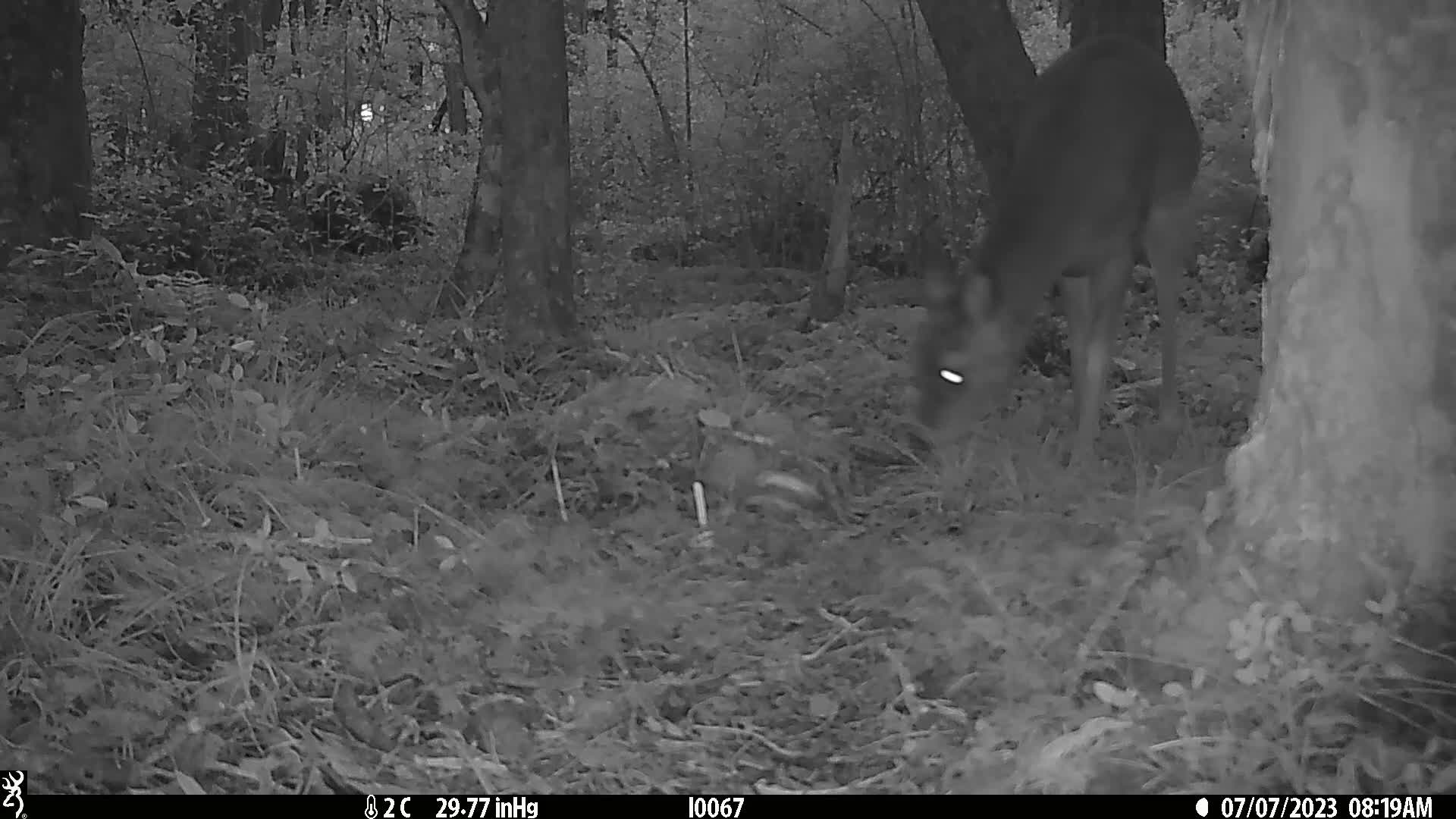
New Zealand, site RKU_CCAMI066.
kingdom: Animalia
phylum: Chordata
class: Mammalia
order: Artiodactyla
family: Cervidae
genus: Odocoileus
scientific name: Odocoileus virginianus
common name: white-tailed deer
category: white tailed deer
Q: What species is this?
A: White tailed deer (white-tailed deer) (Odocoileus virginianus).